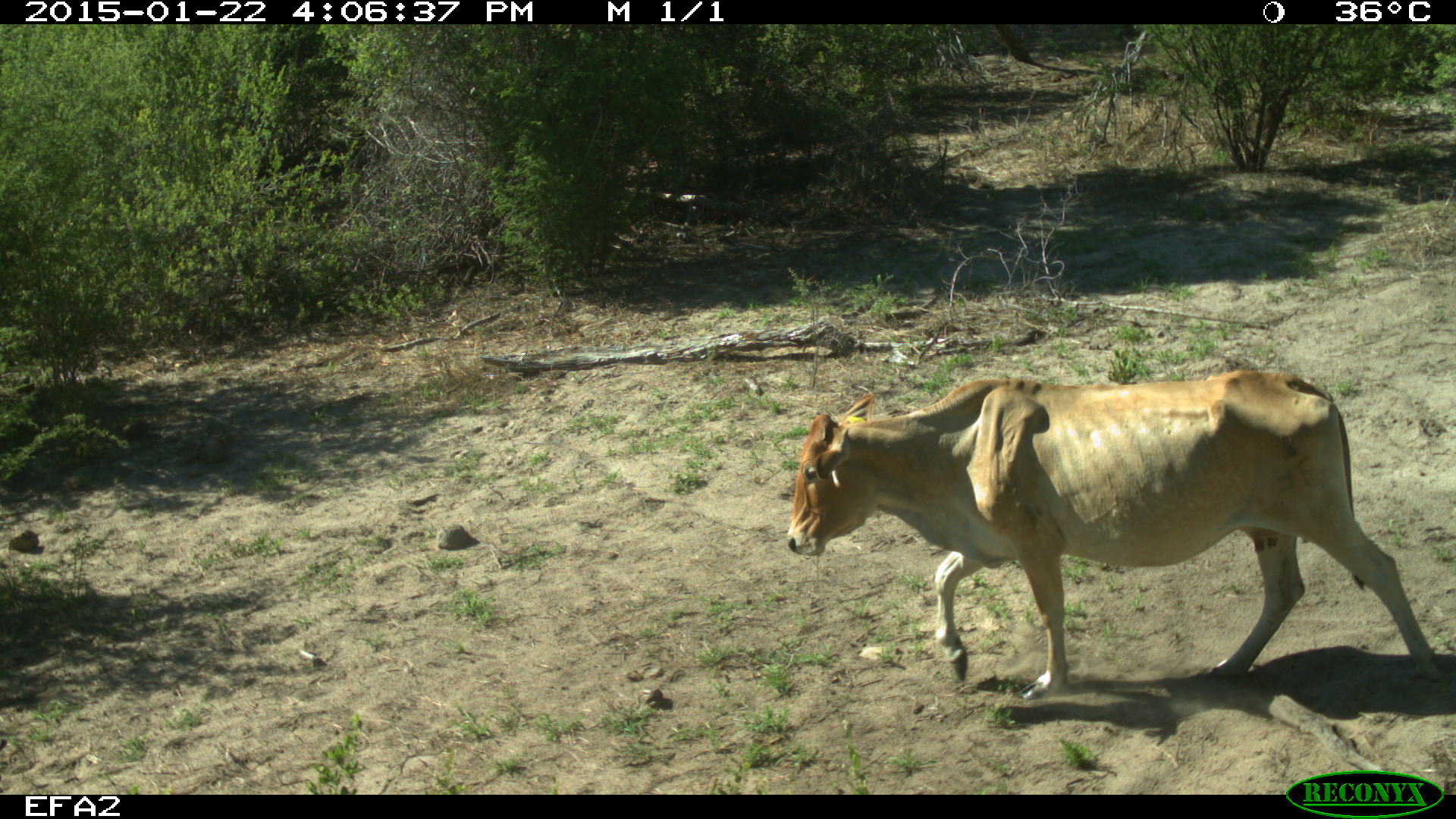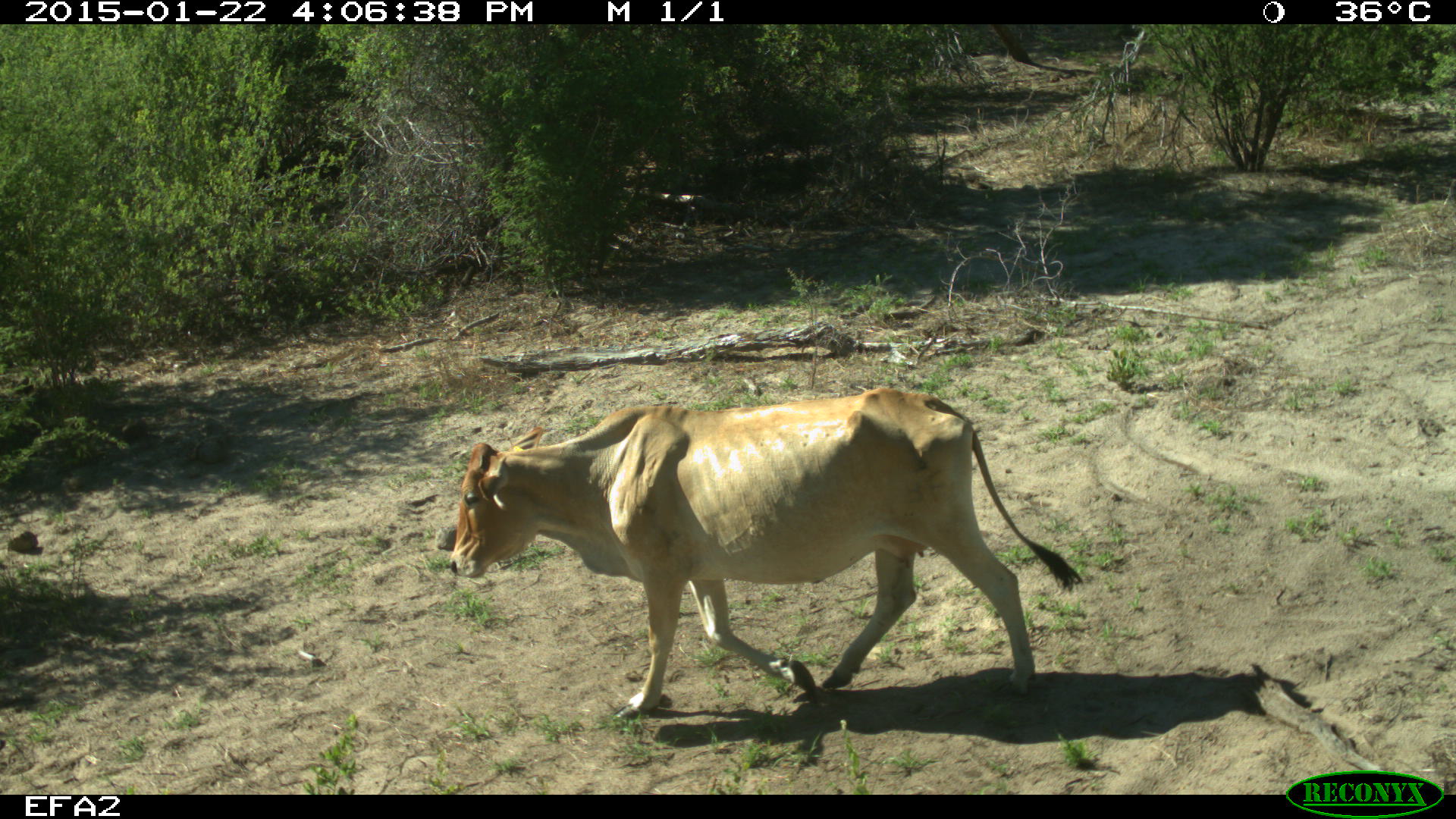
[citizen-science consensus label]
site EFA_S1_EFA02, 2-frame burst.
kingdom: Animalia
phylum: Chordata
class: Mammalia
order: Artiodactyla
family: Bovidae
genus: Bos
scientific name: Bos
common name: cattle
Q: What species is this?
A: Cattle (Bos).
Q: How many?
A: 1.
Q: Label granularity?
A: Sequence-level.